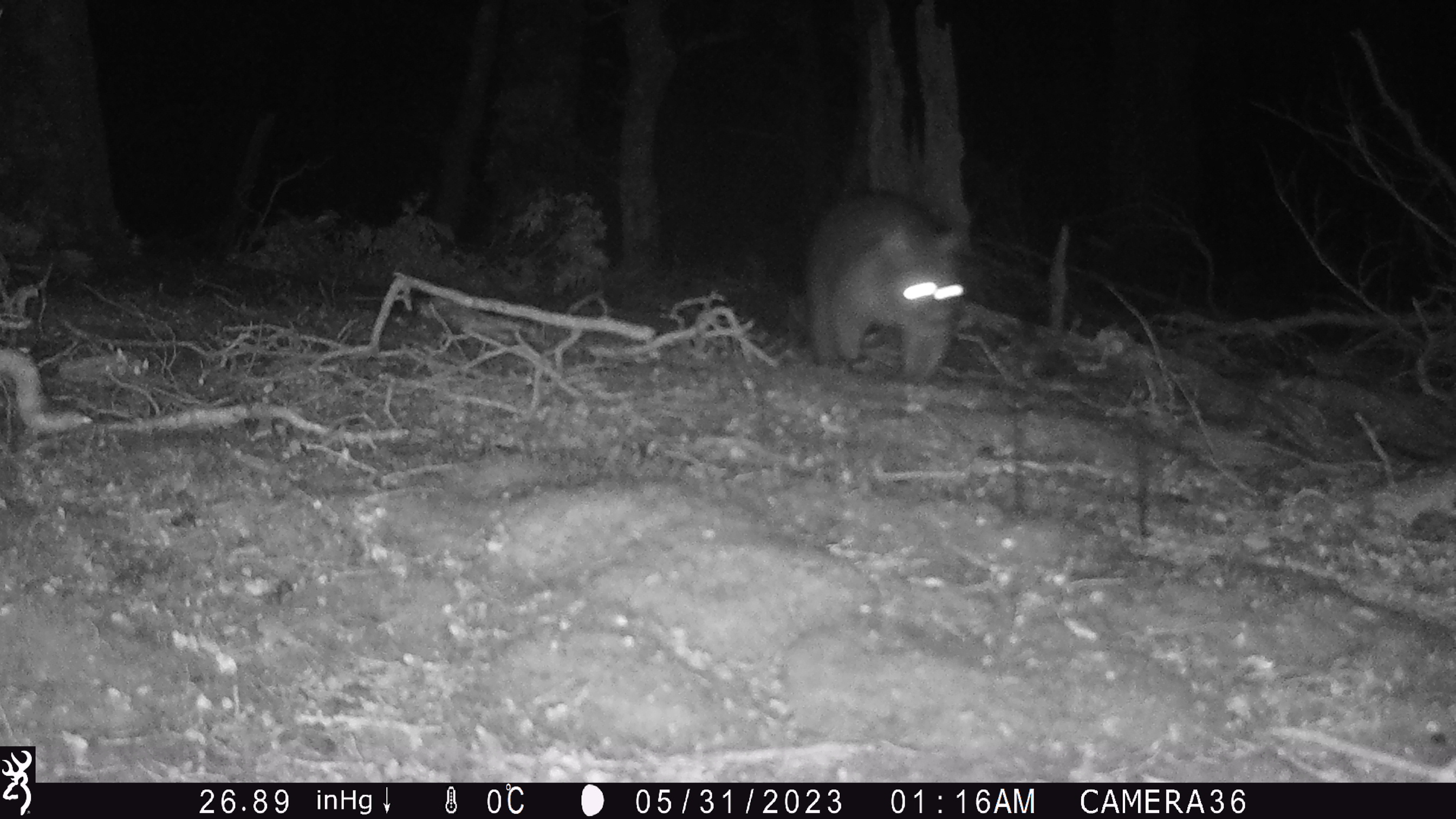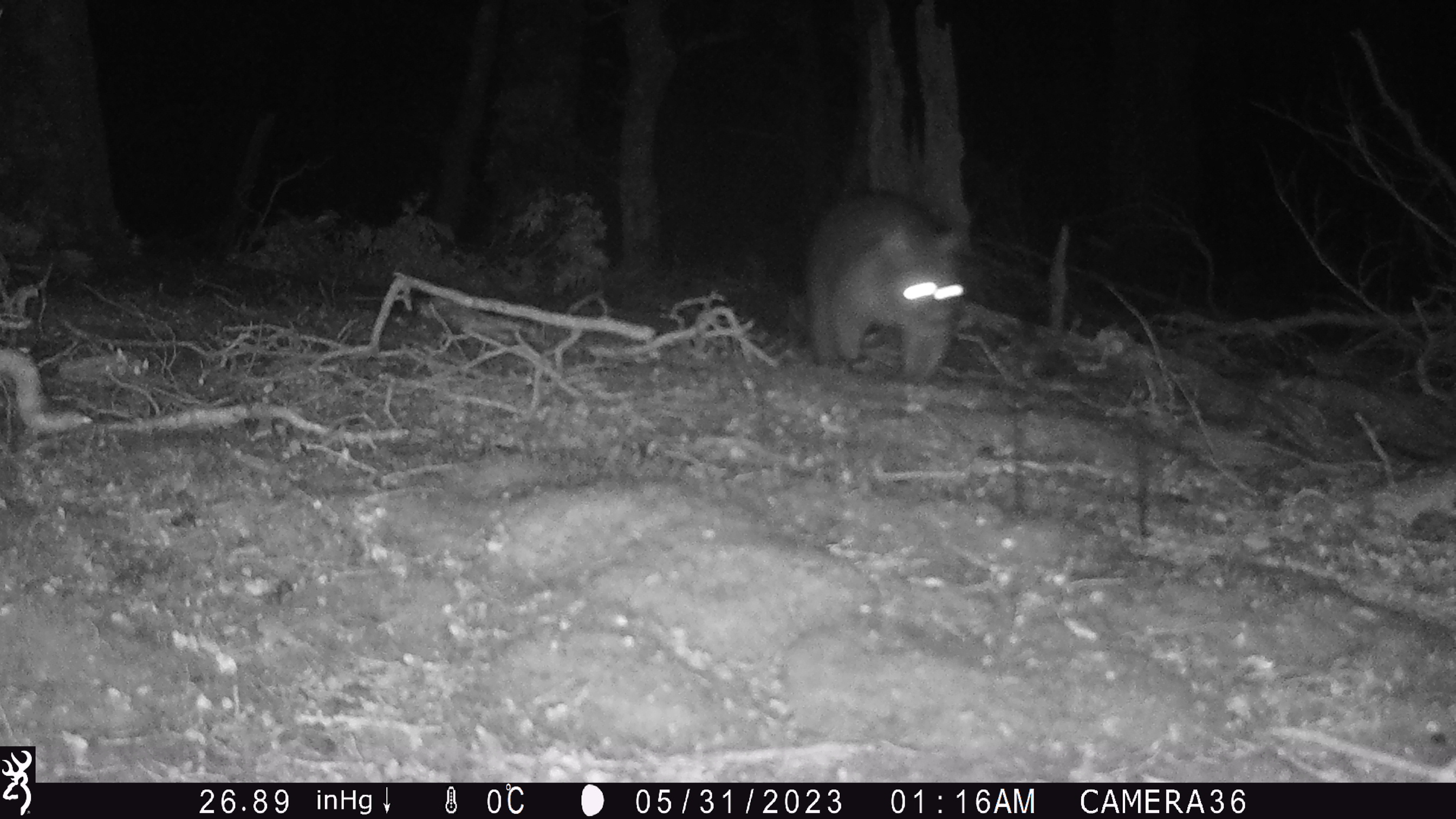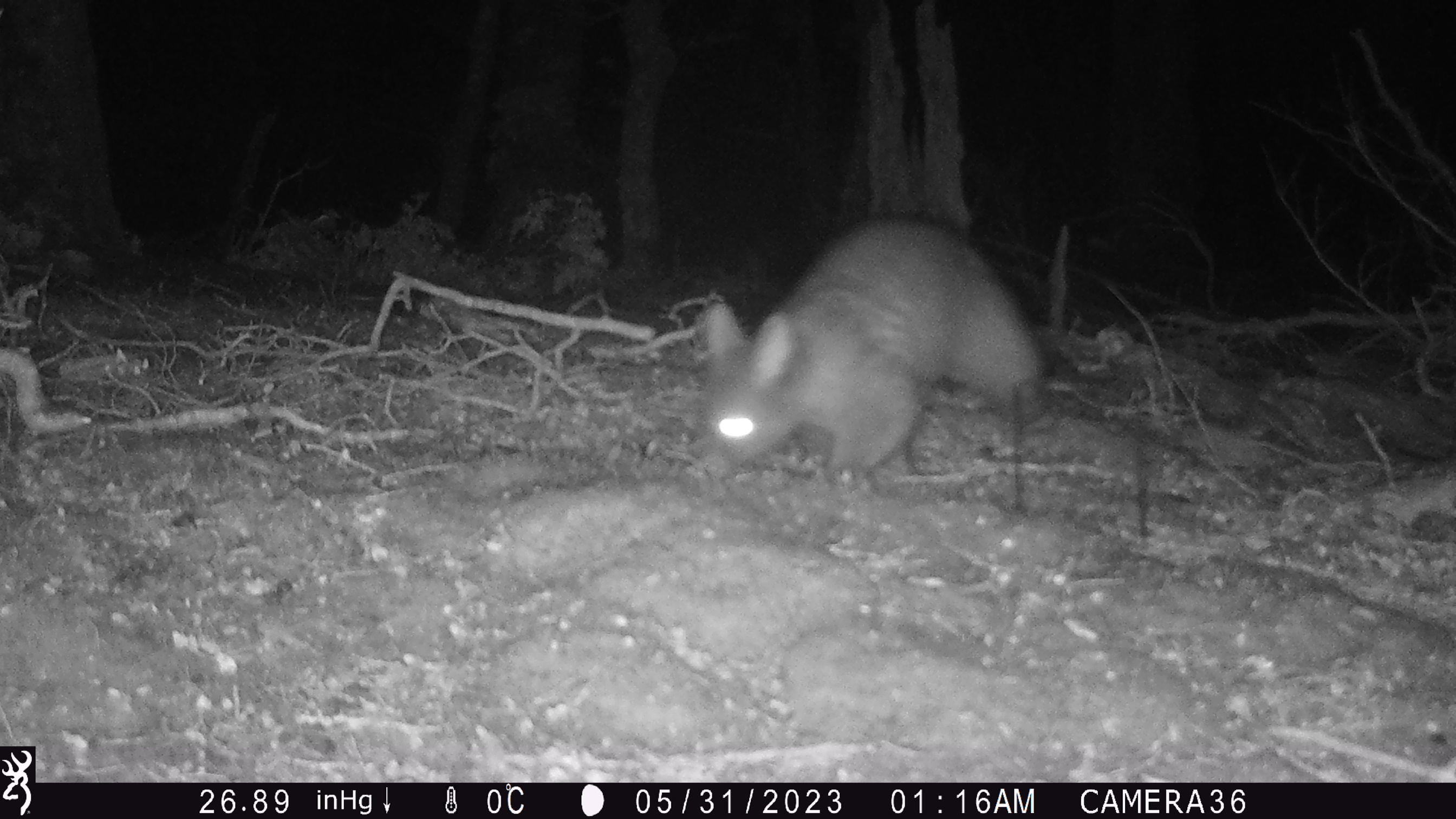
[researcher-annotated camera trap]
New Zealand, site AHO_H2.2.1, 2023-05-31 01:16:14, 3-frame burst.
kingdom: Animalia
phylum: Chordata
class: Mammalia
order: Diprotodontia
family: Phalangeridae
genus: Trichosurus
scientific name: Trichosurus vulpecula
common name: common brushtail possum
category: possum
Possum (common brushtail possum) (Trichosurus vulpecula).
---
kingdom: Animalia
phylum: Chordata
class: Mammalia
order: Carnivora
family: Mustelidae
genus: Mustela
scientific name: Mustela erminea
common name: stoat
Stoat (Mustela erminea).